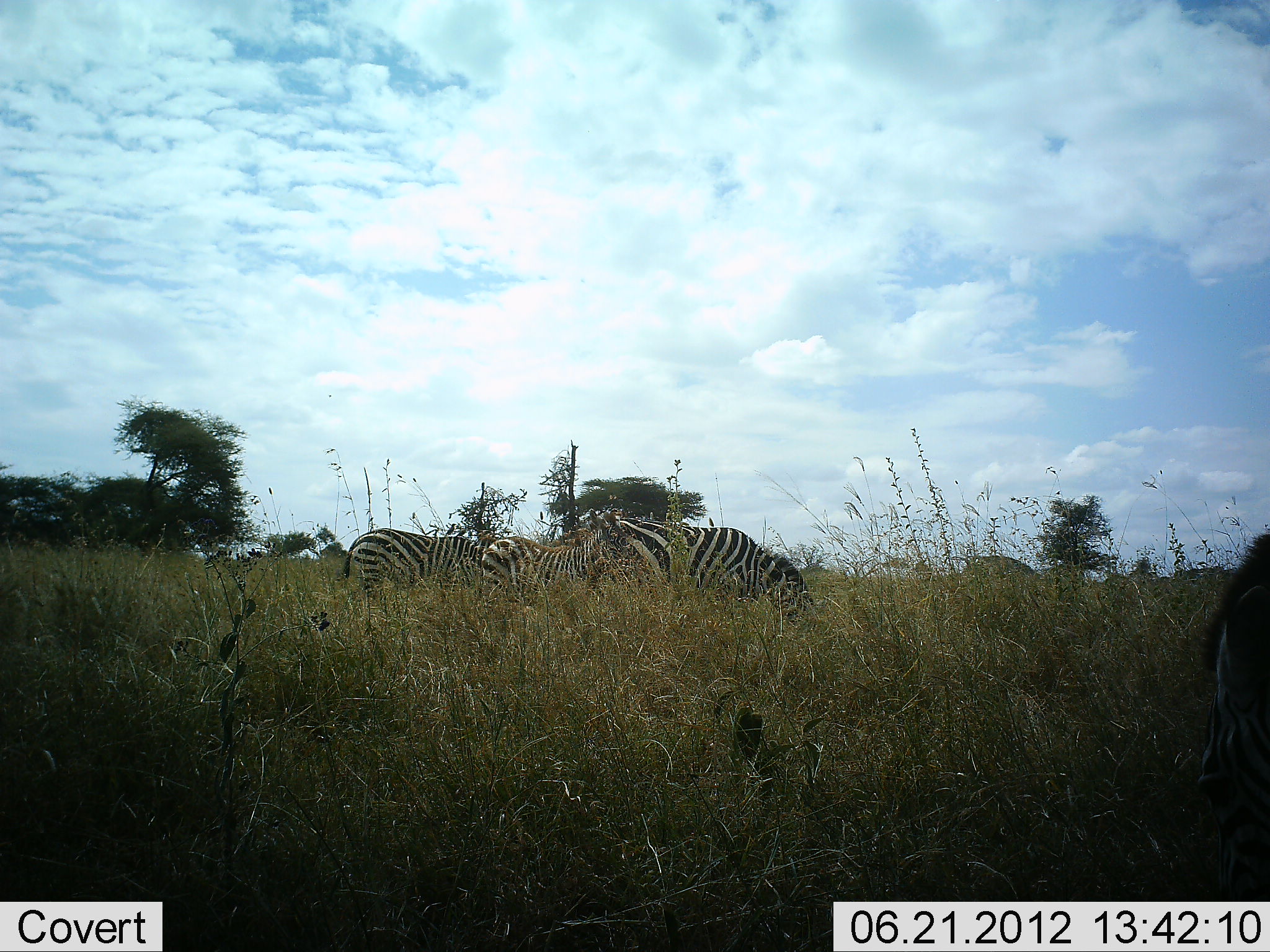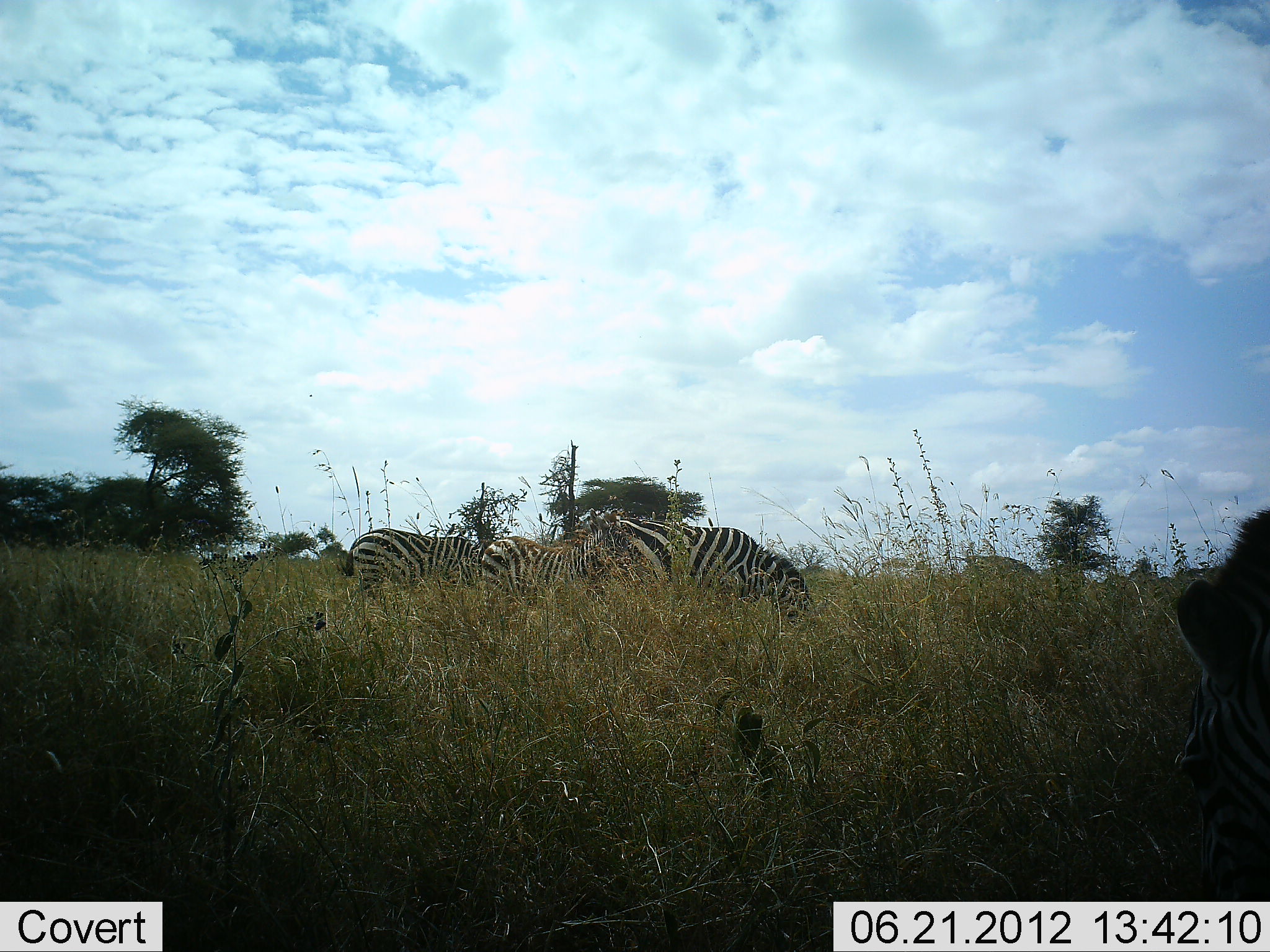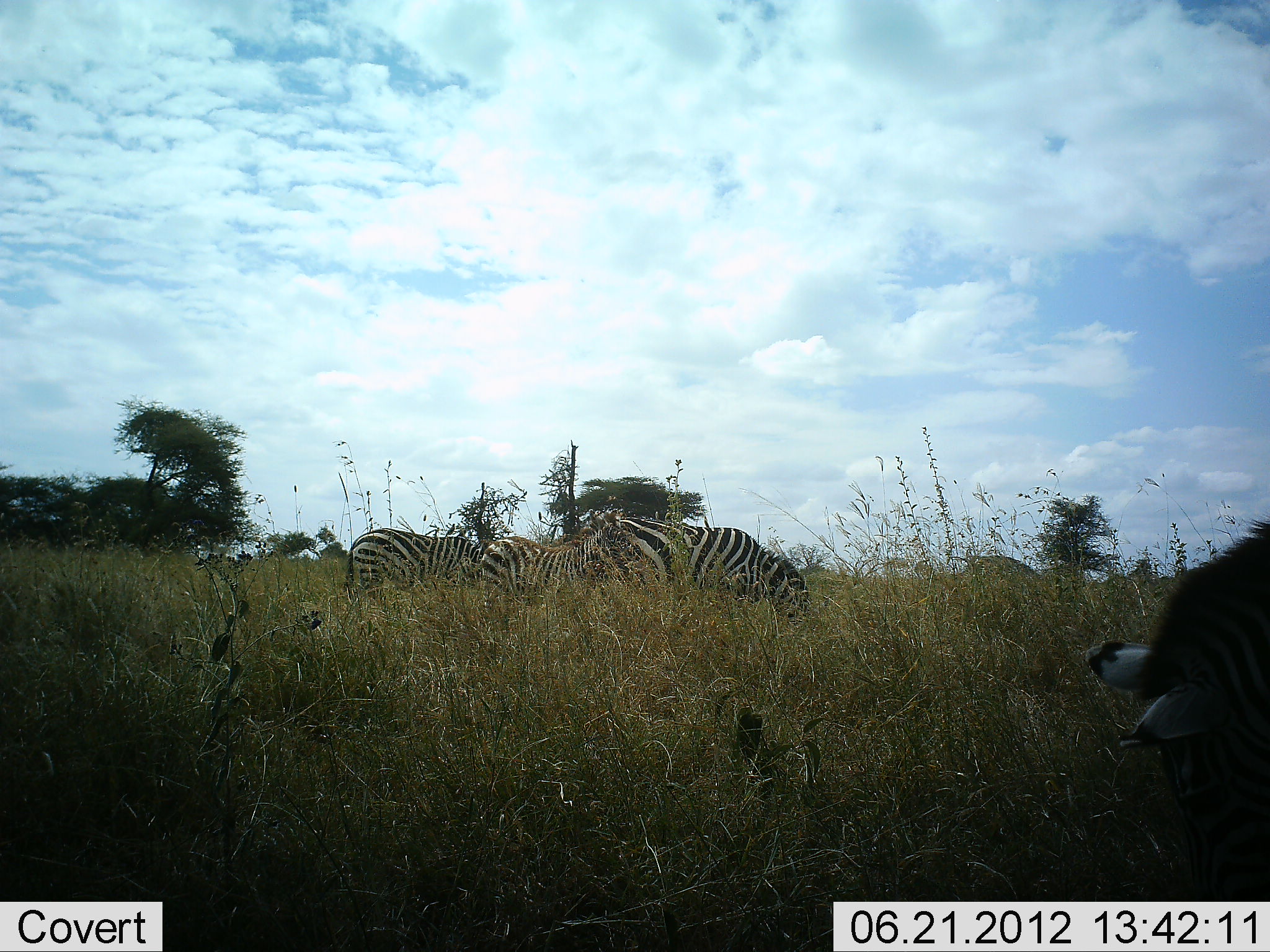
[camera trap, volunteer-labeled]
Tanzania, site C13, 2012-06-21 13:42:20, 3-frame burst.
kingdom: Animalia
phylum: Chordata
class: Mammalia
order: Perissodactyla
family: Equidae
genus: Equus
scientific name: Equus quagga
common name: plains zebra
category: zebra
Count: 4.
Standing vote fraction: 50%.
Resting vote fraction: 0%.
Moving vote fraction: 20%.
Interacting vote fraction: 0%.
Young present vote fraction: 20%.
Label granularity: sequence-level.